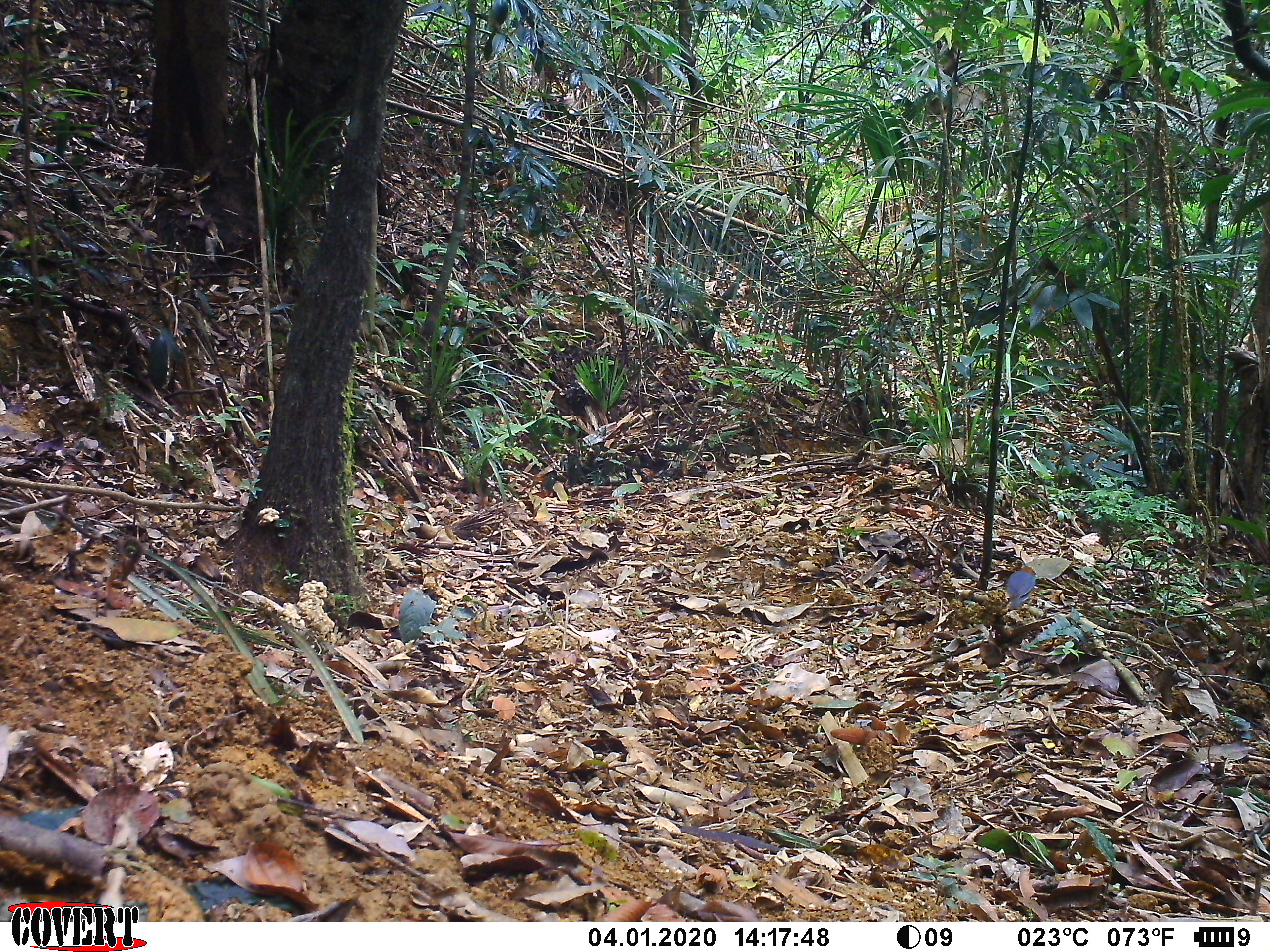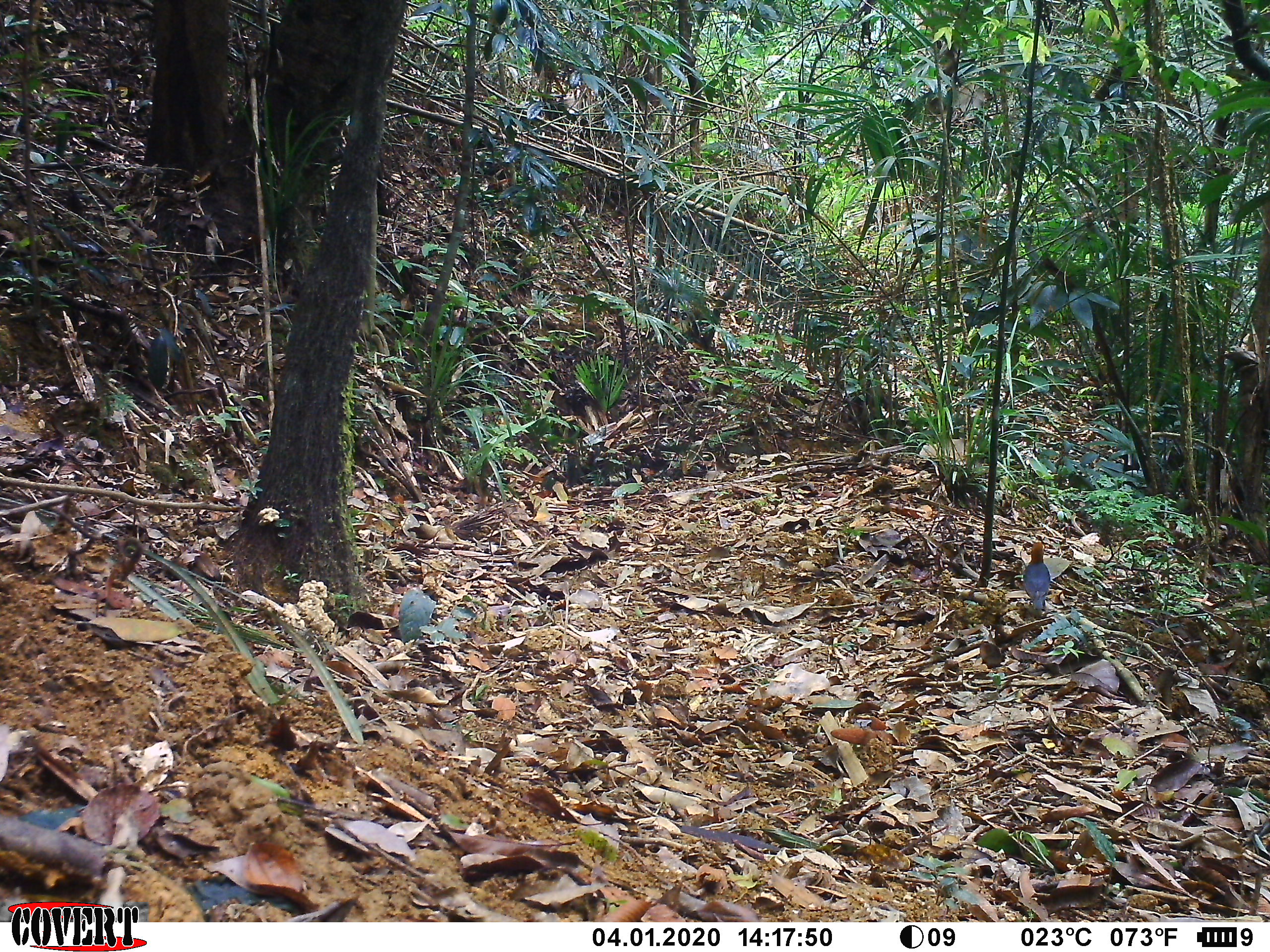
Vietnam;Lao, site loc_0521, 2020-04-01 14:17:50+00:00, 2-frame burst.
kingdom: Animalia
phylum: Chordata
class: Aves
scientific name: Aves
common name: bird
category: unidentified bird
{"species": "unidentified bird (bird) (Aves)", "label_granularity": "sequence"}